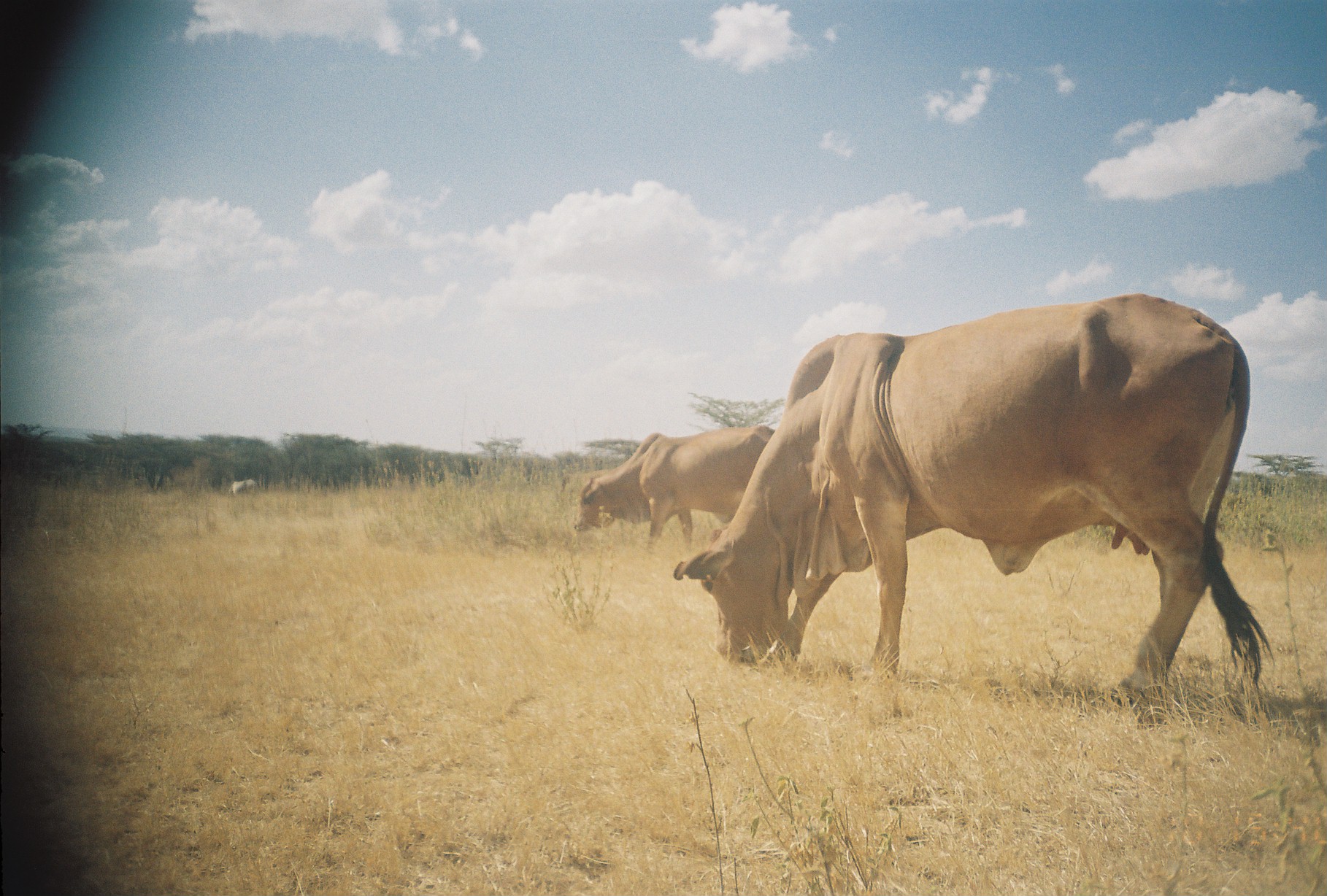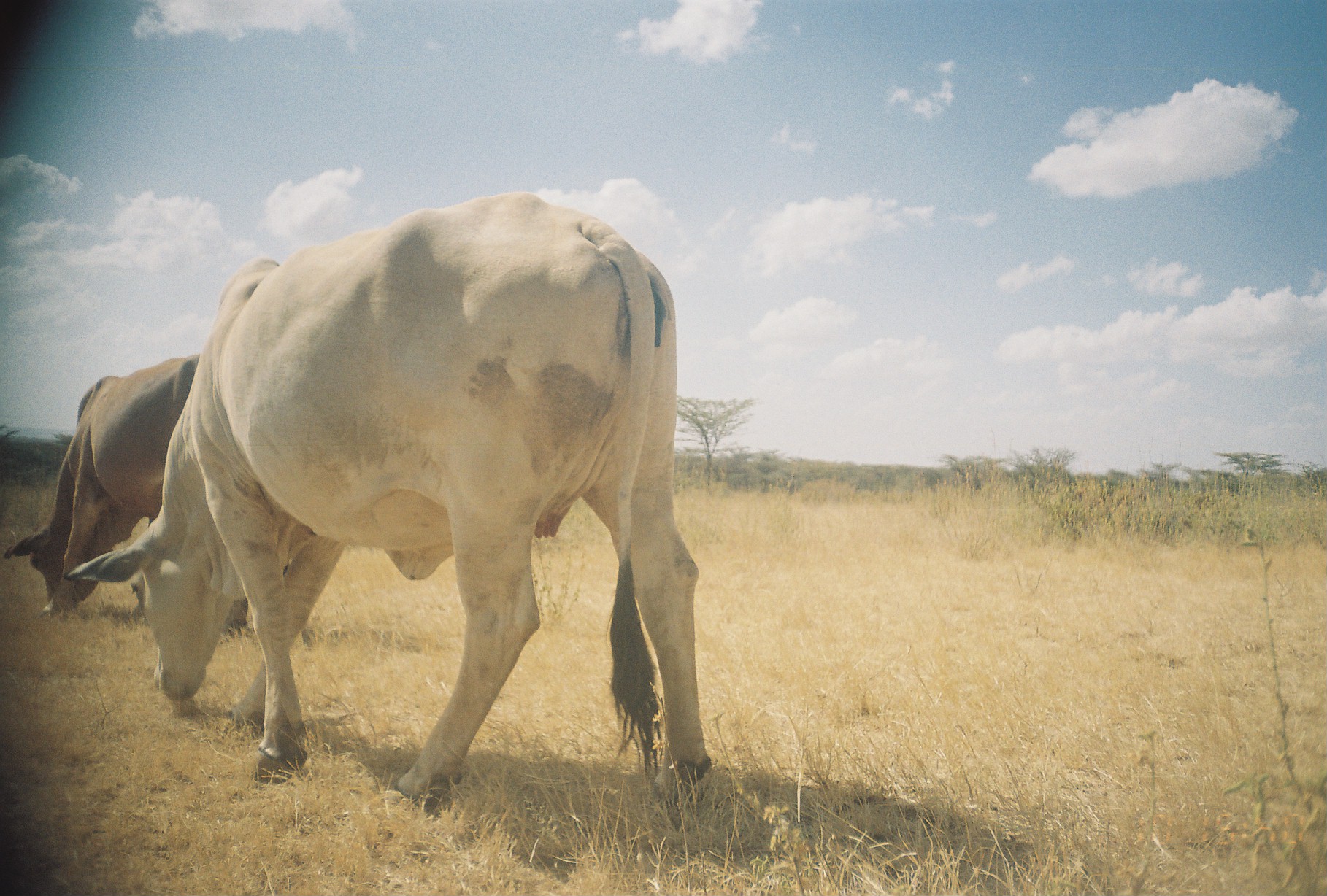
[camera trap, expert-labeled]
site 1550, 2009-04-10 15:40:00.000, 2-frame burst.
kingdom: Animalia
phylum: Chordata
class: Mammalia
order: Artiodactyla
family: Bovidae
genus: Bos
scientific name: Bos taurus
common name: domestic cattle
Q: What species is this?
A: Bos taurus (domestic cattle).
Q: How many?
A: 2.